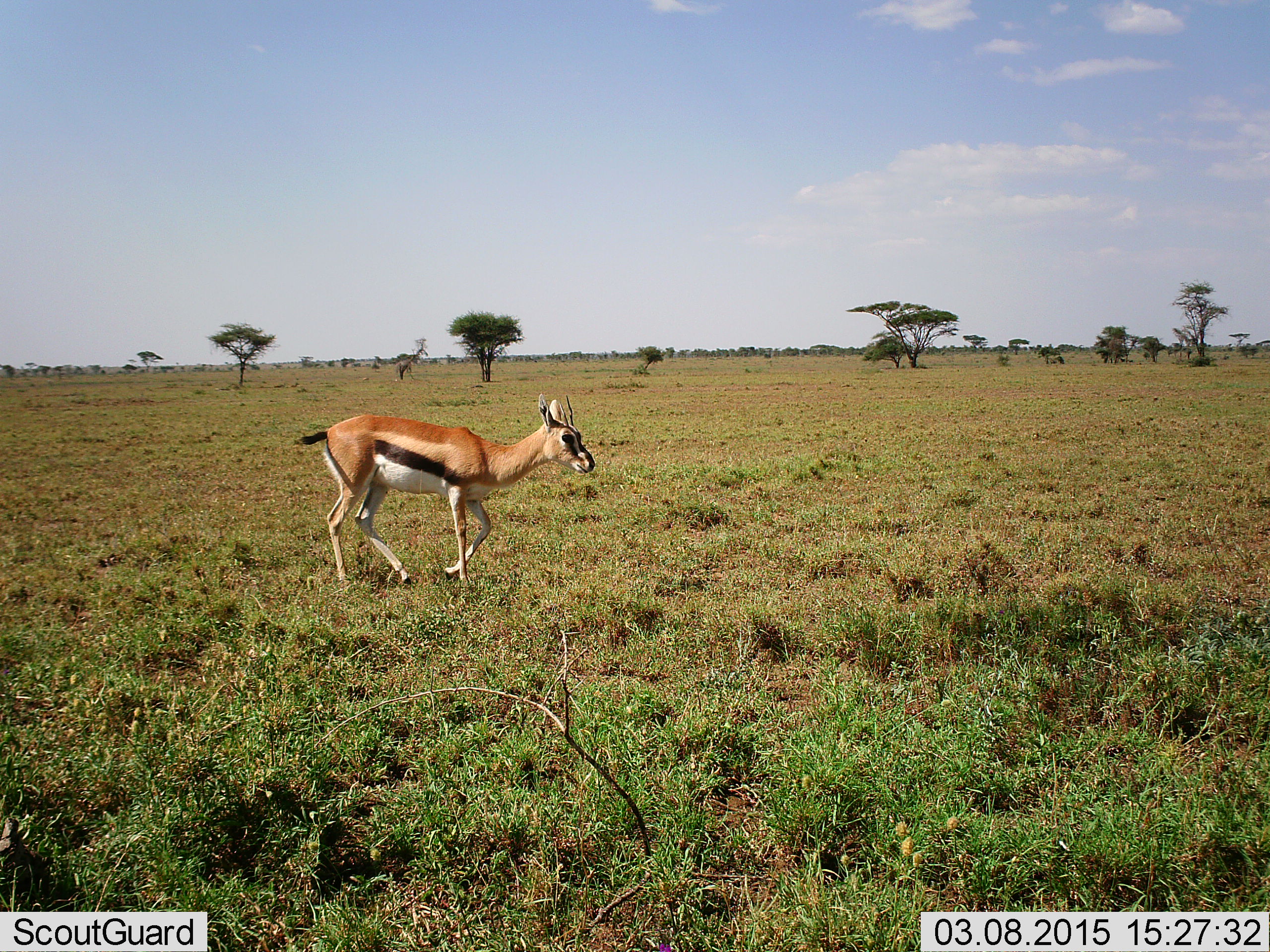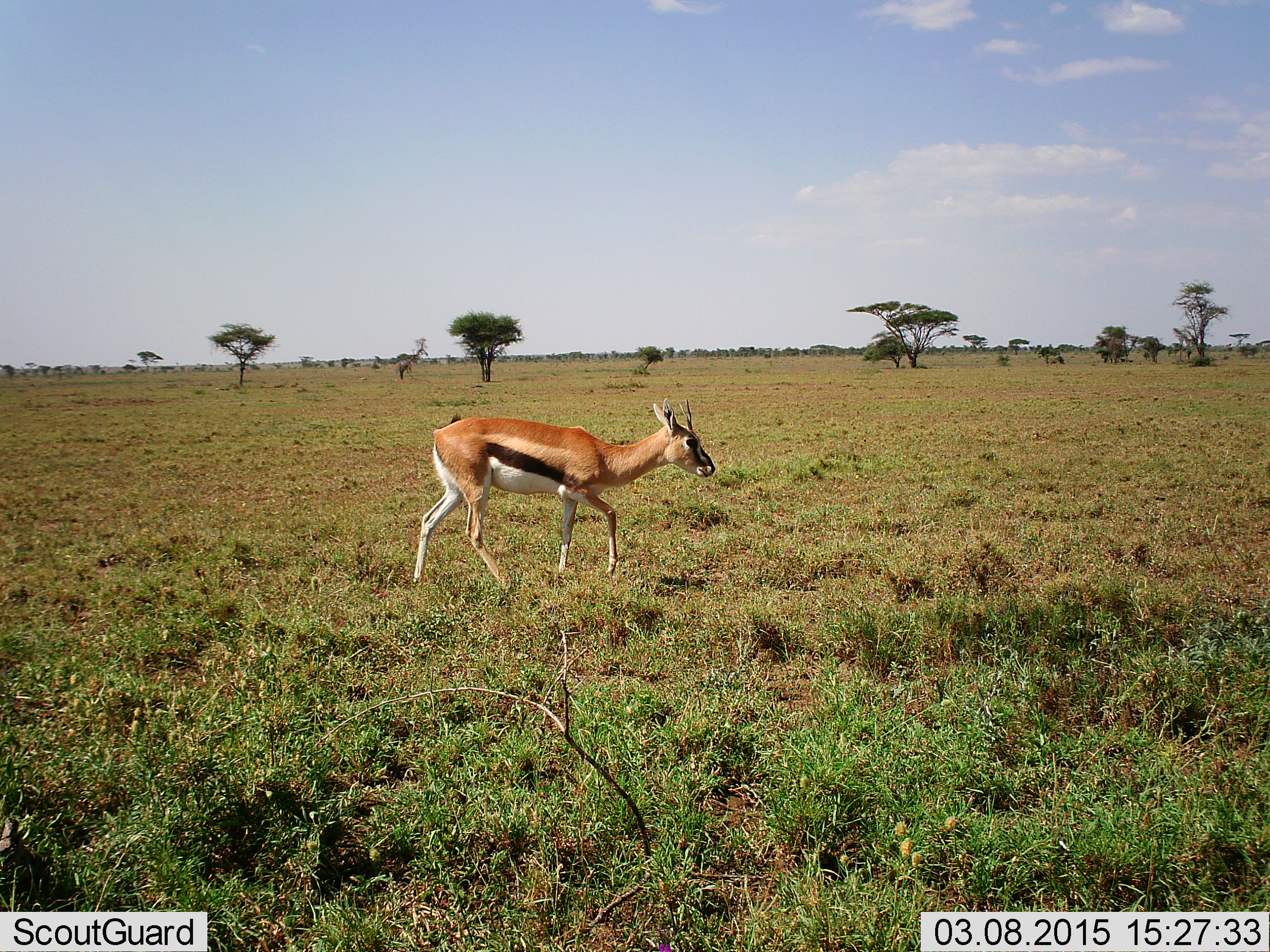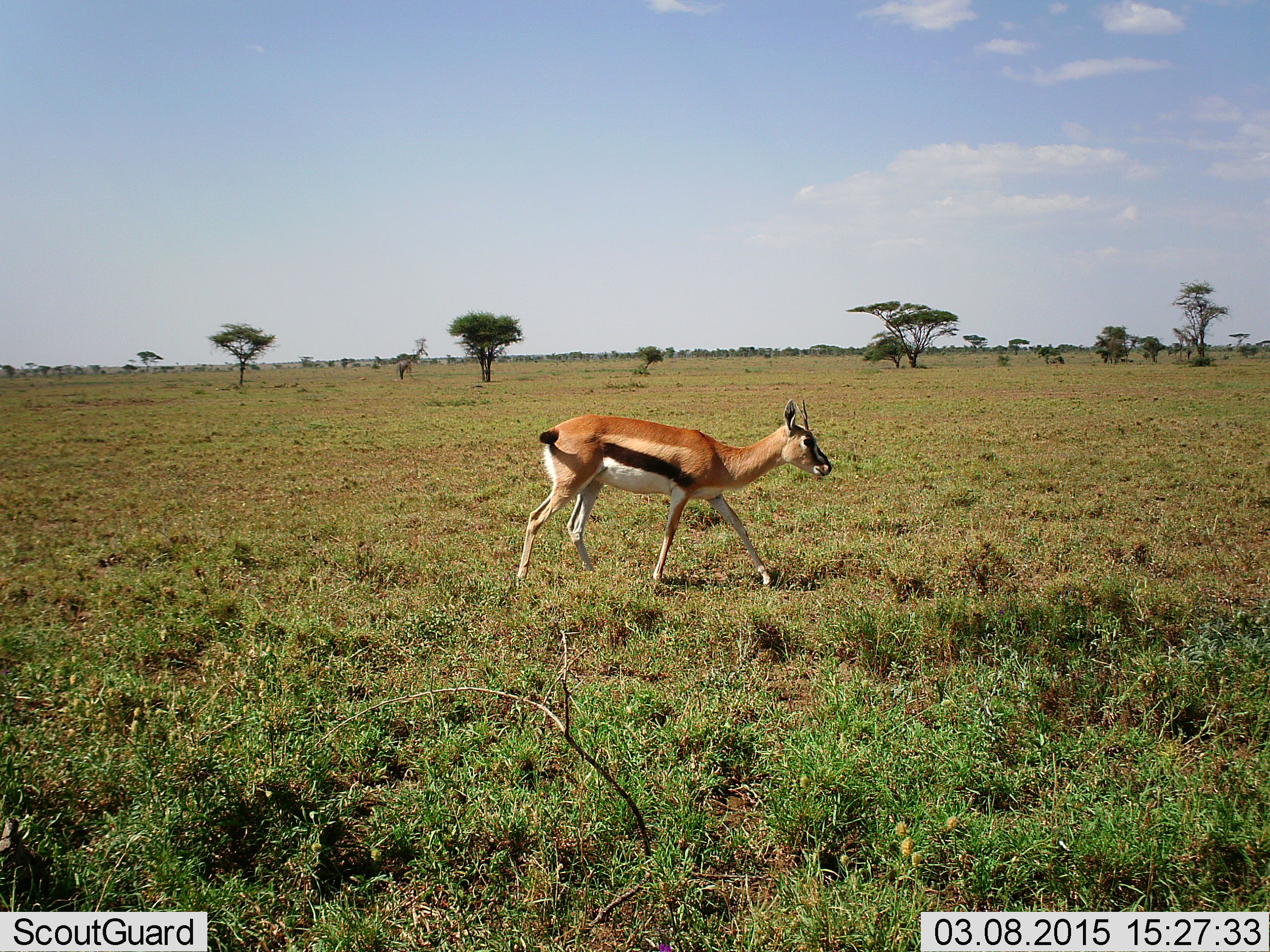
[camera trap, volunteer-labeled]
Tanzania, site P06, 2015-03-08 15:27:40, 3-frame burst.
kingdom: Animalia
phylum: Chordata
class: Mammalia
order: Artiodactyla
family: Bovidae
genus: Eudorcas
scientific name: Eudorcas thomsonii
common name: thomson's gazelle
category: gazellethomsons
Gazellethomsons (thomson's gazelle) (Eudorcas thomsonii), count 1. Behavior (volunteer vote fractions): standing 10%, resting 0%, moving 100%, interacting 0%. Young present (vote fraction): 0%. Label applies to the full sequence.